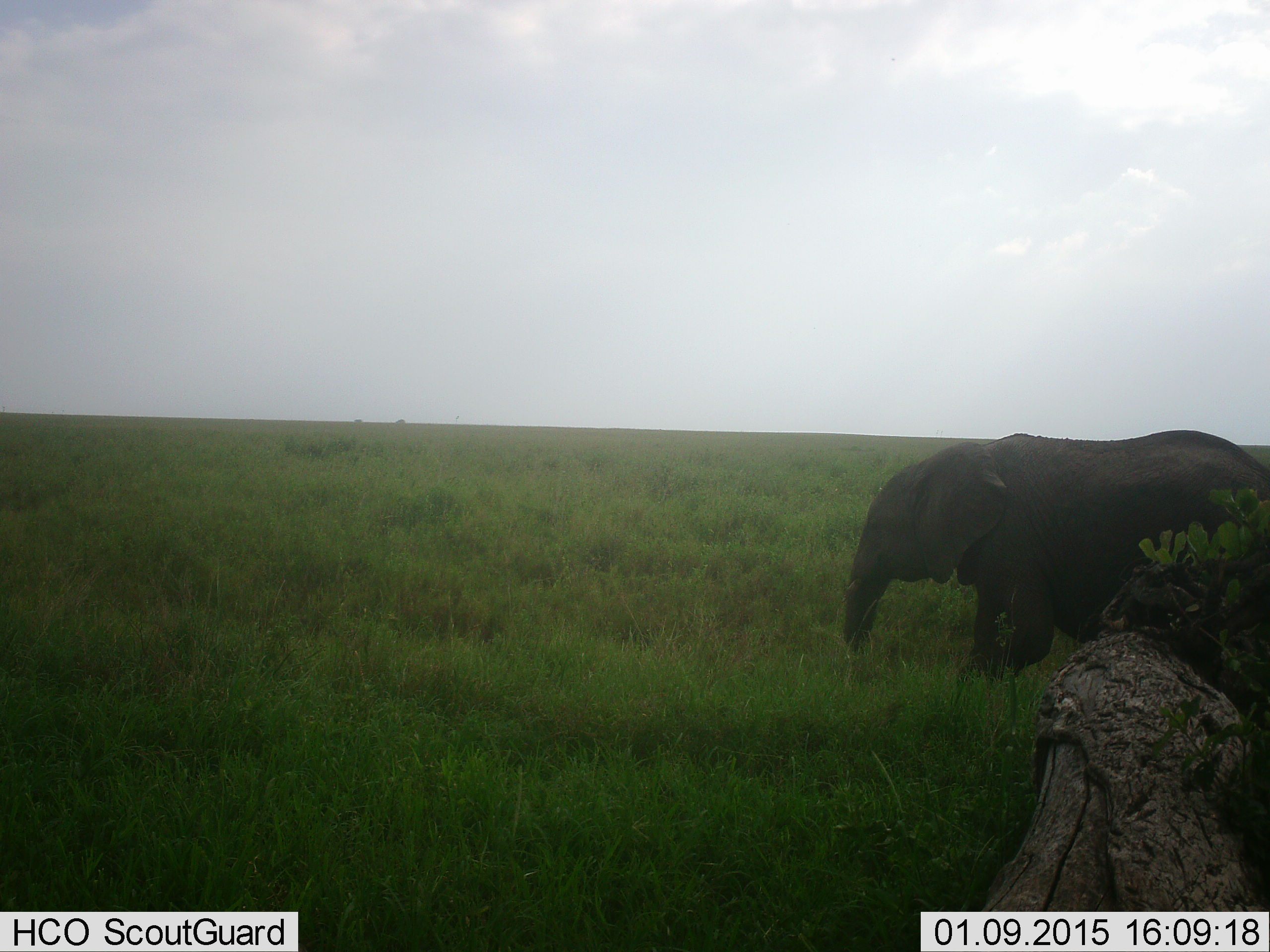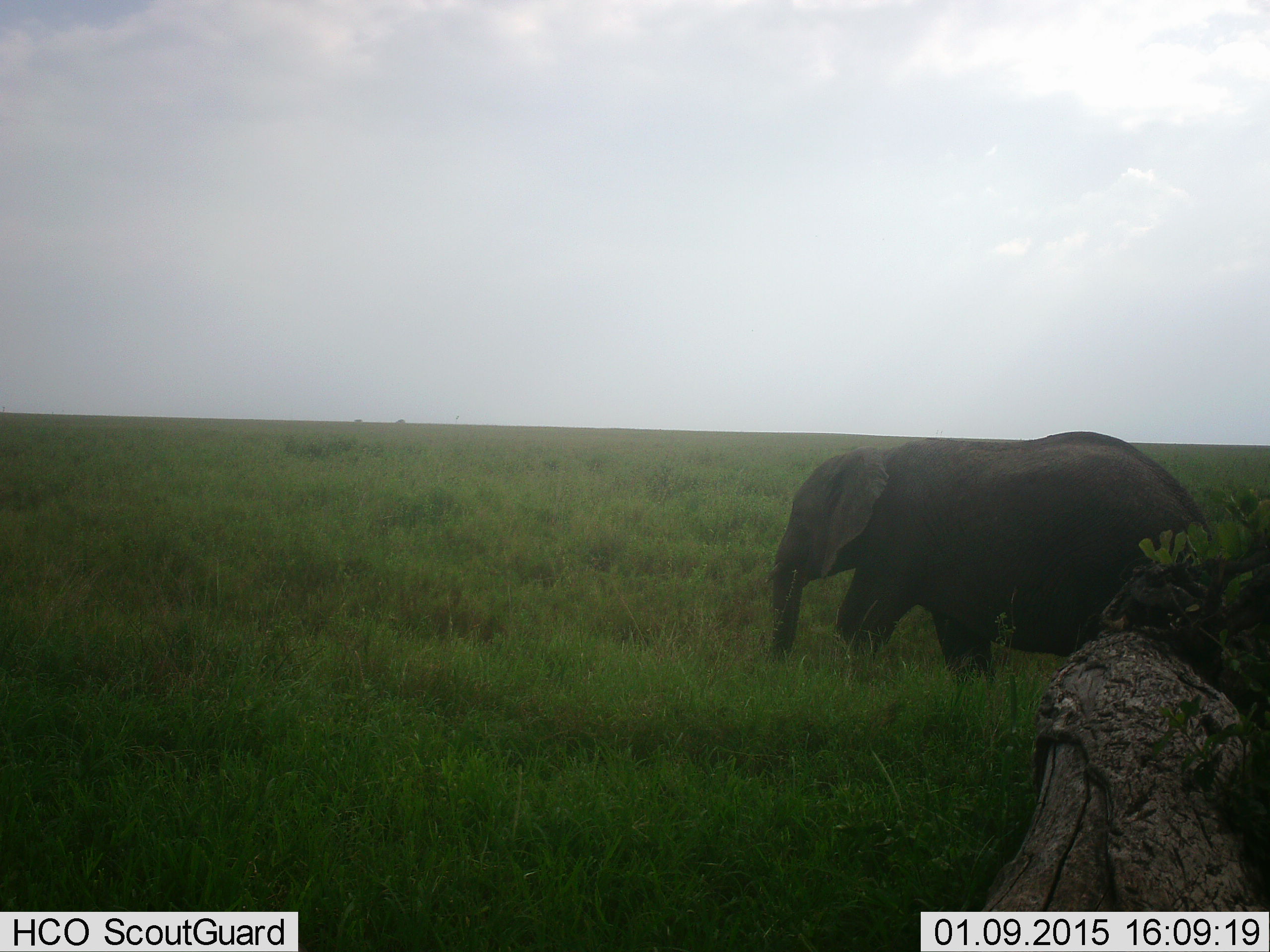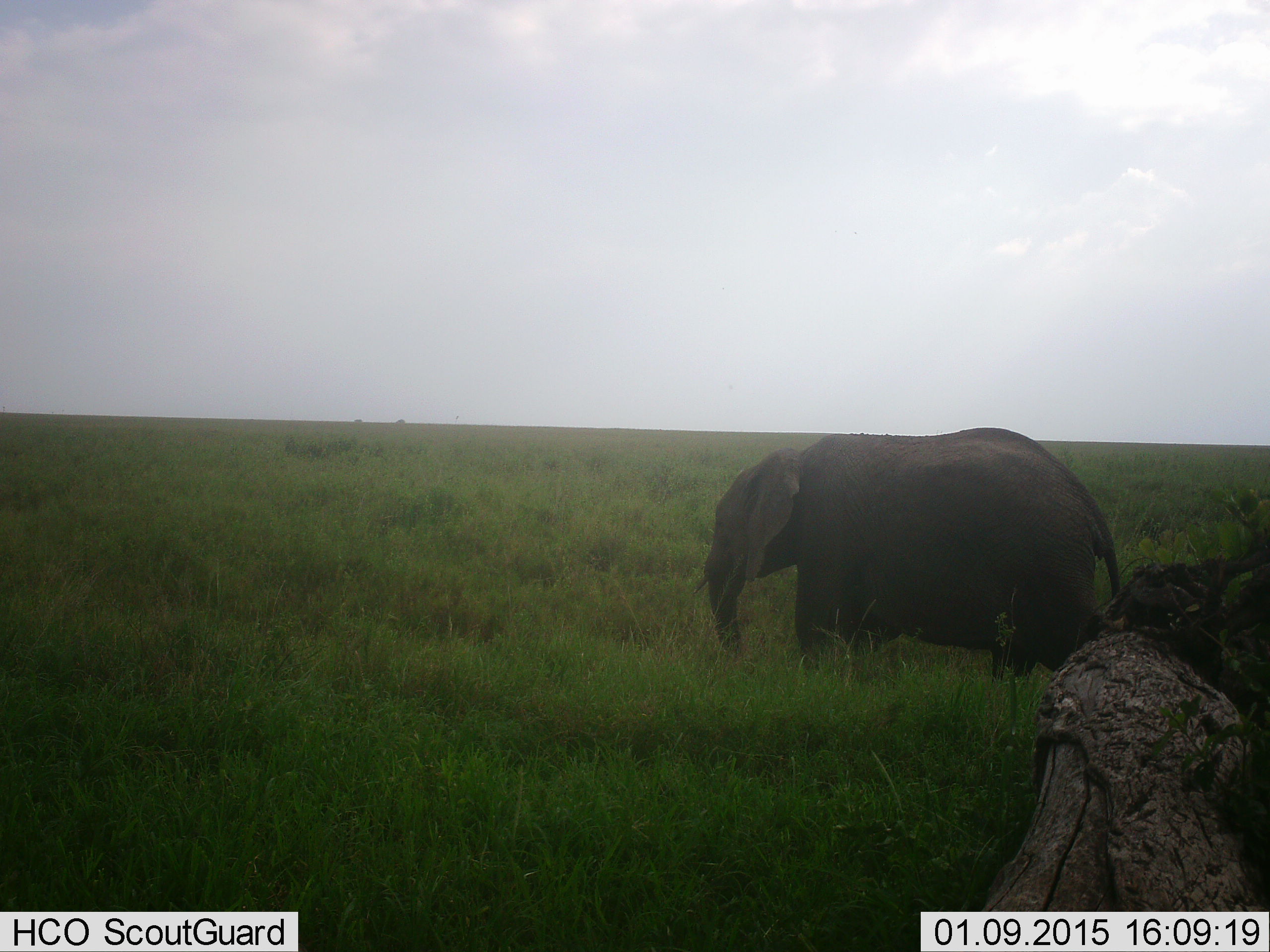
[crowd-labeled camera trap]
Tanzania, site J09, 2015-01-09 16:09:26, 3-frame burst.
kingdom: Animalia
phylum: Chordata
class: Mammalia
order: Proboscidea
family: Elephantidae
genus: Loxodonta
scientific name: Loxodonta africana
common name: african bush elephant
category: elephant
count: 1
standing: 0%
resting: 0%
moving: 100%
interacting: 0%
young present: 0%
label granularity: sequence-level